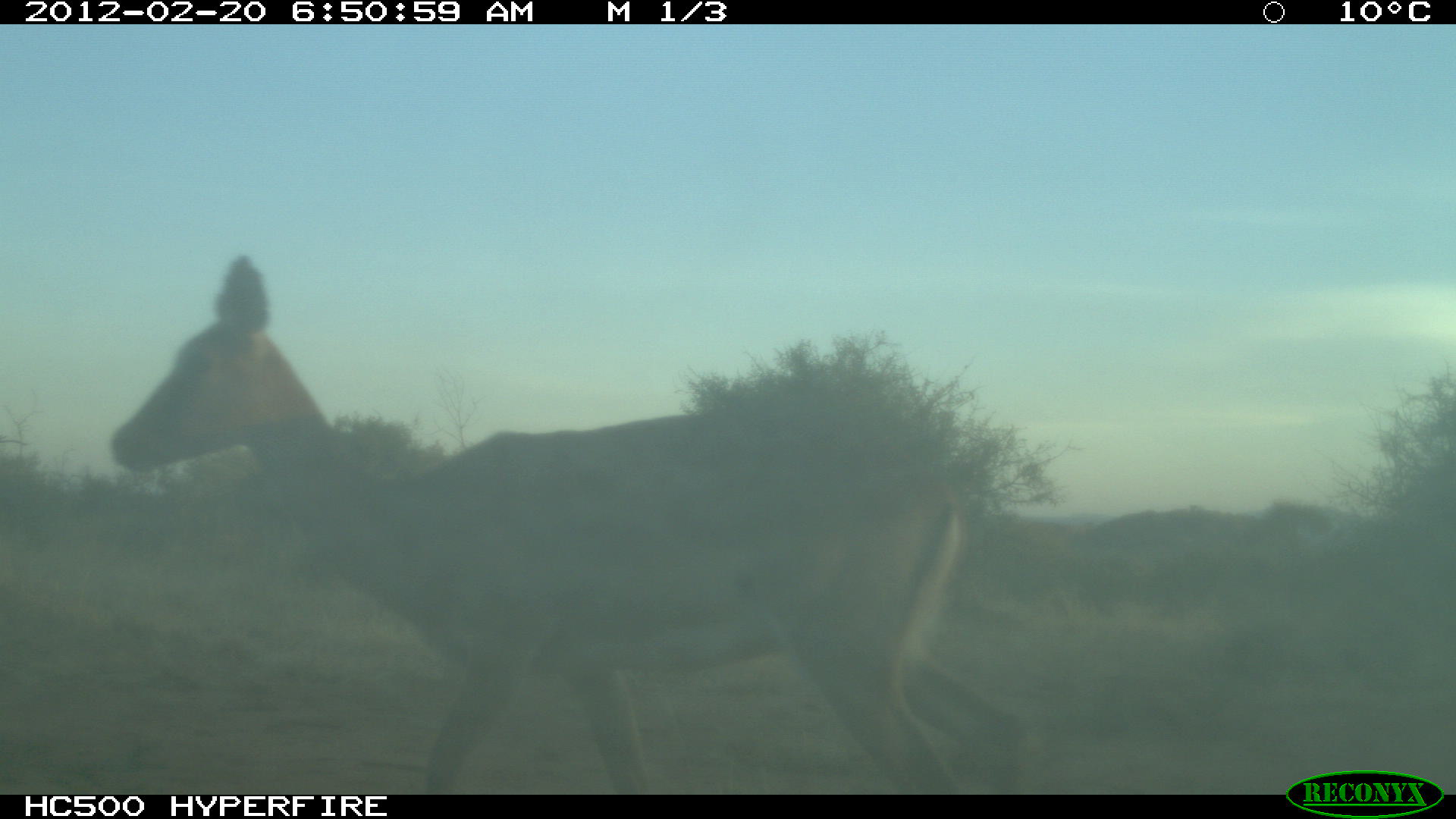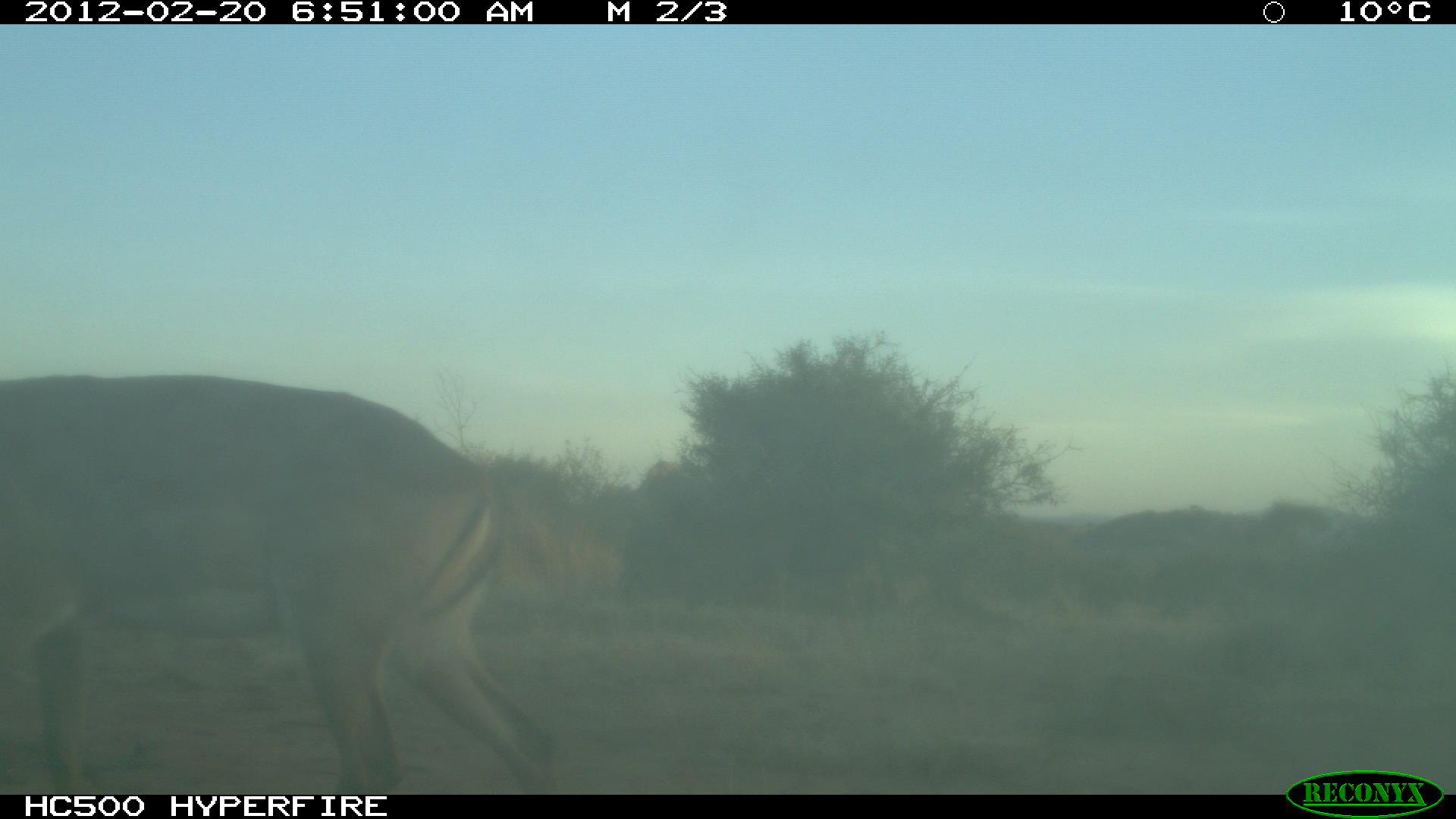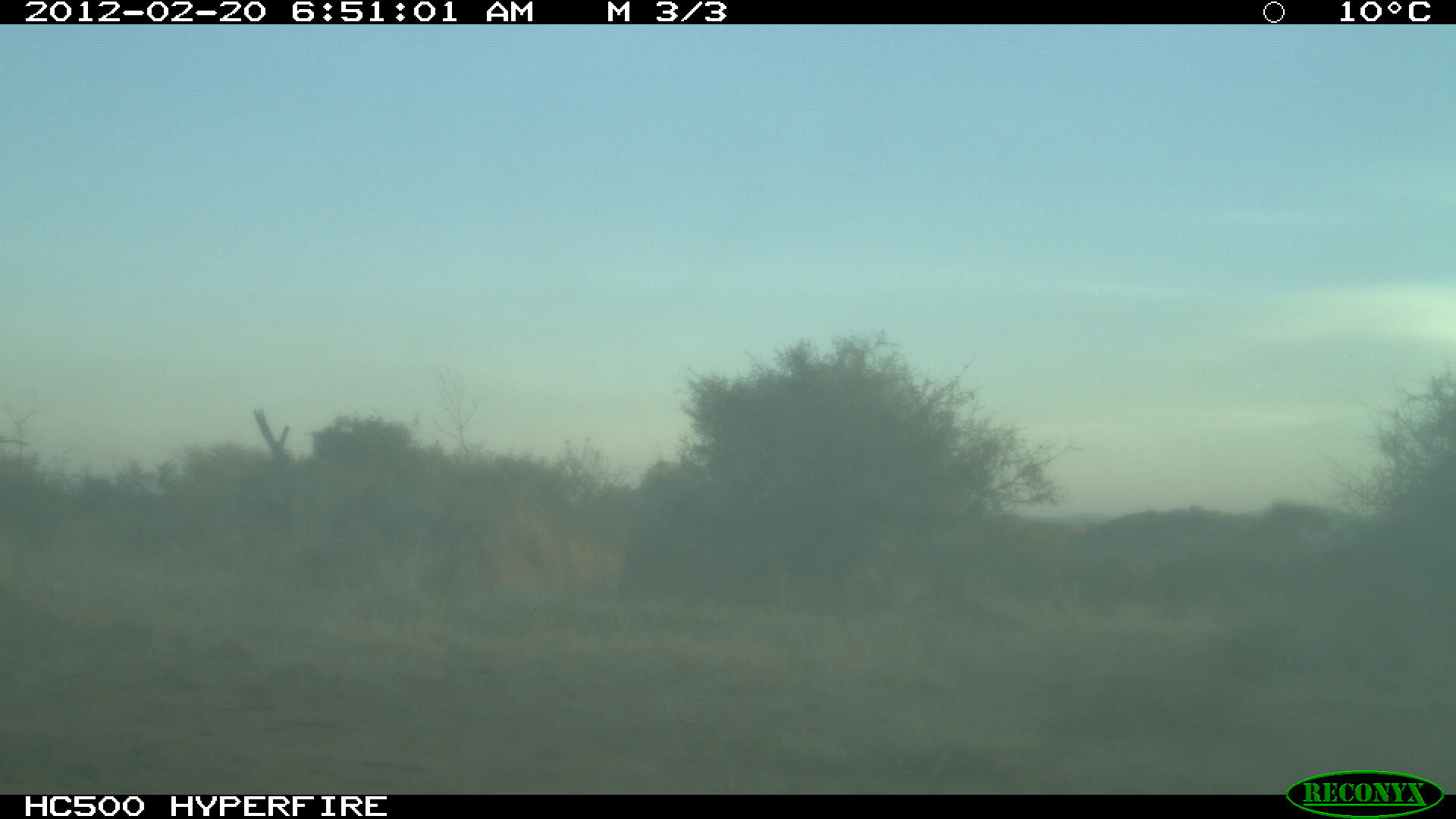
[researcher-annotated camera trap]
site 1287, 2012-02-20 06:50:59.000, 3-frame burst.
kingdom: Animalia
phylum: Chordata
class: Mammalia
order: Artiodactyla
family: Bovidae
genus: Aepyceros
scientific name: Aepyceros melampus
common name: impala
Aepyceros melampus (impala), count 1.